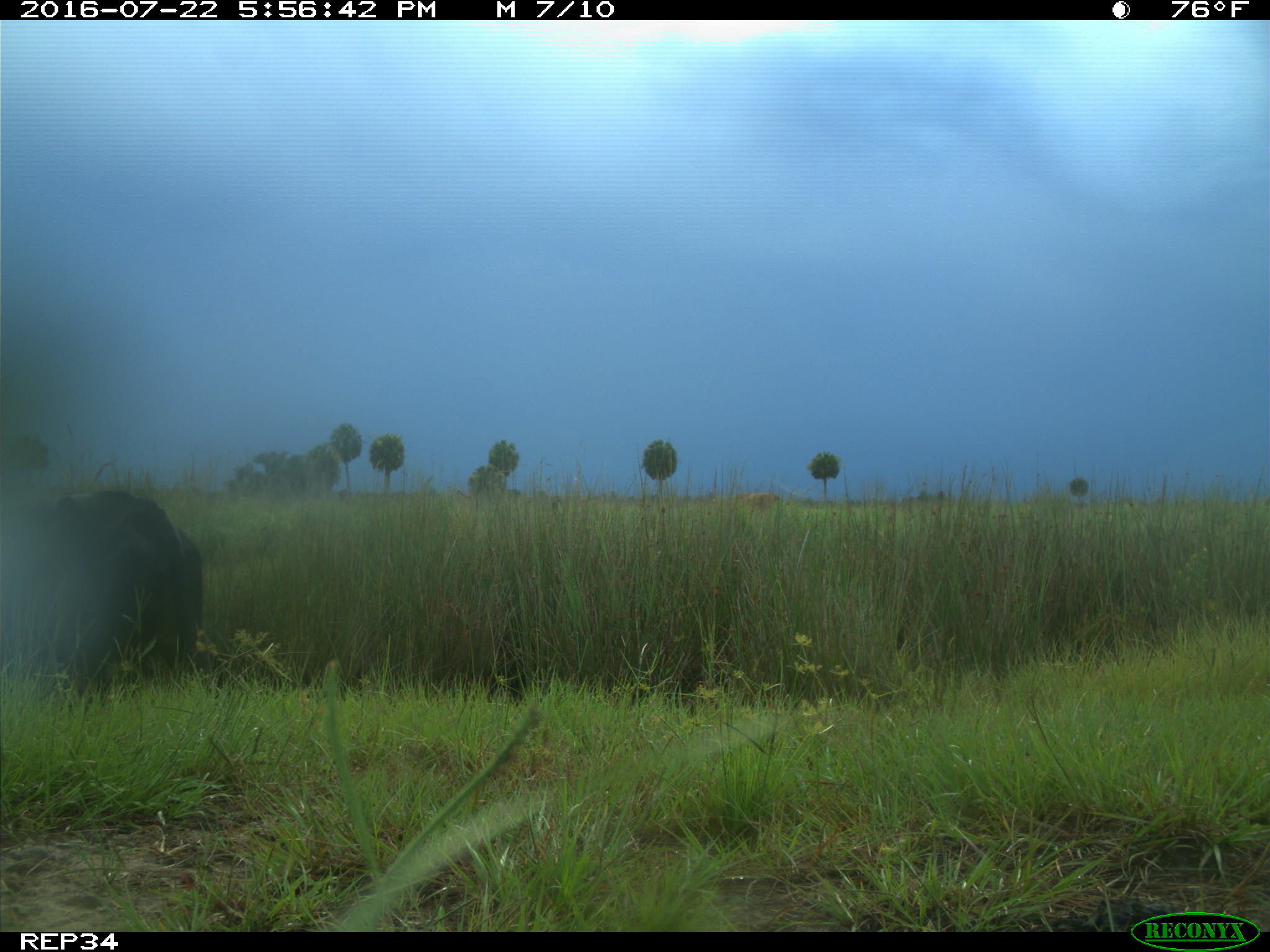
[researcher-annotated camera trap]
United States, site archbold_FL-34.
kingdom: Animalia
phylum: Chordata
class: Mammalia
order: Artiodactyla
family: Bovidae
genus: Bos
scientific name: Bos taurus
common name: domestic cow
Bos taurus (domestic cow).